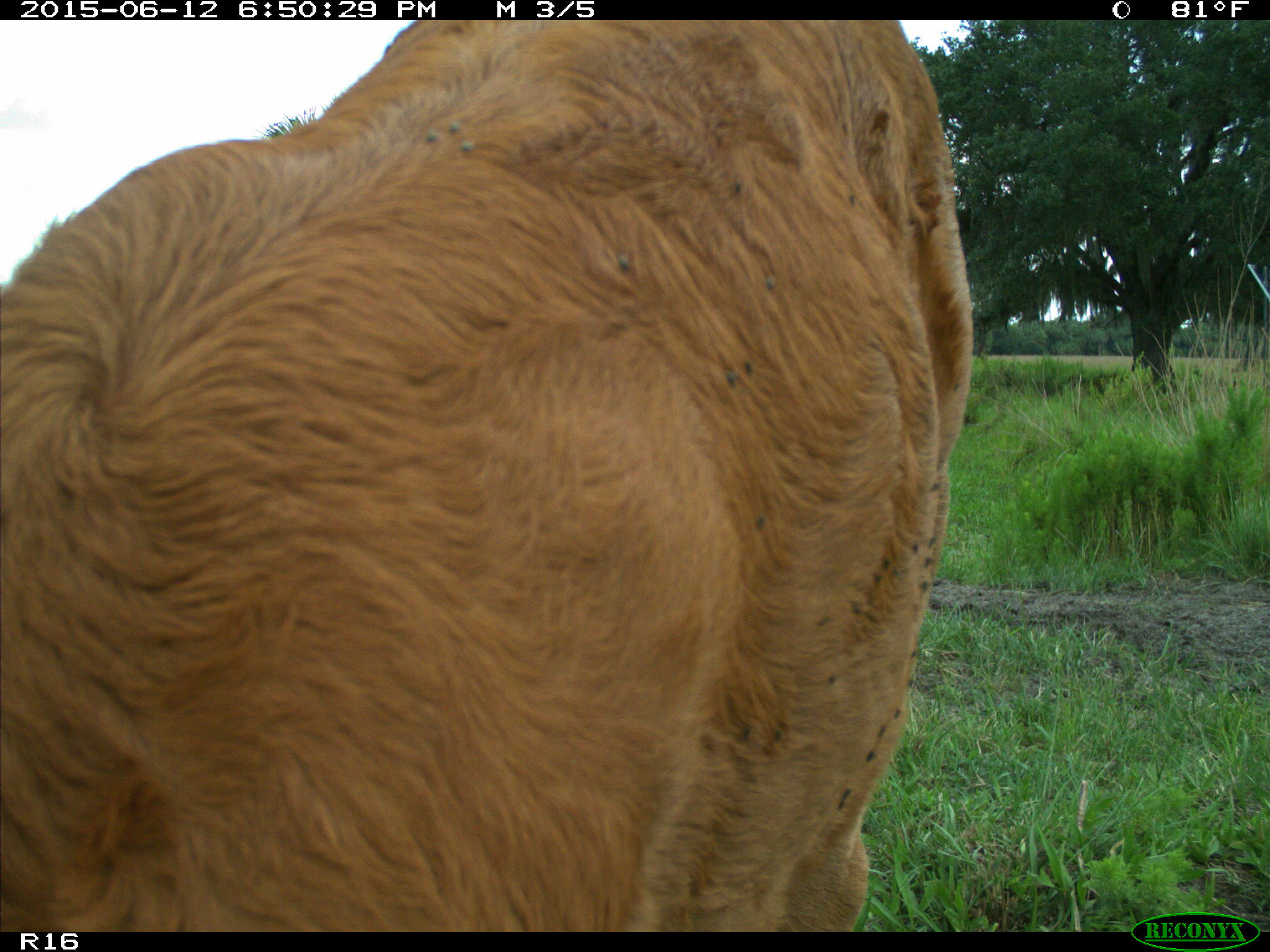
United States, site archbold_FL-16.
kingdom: Animalia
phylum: Chordata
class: Mammalia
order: Artiodactyla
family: Bovidae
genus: Bos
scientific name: Bos taurus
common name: domestic cow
Bos taurus (domestic cow).